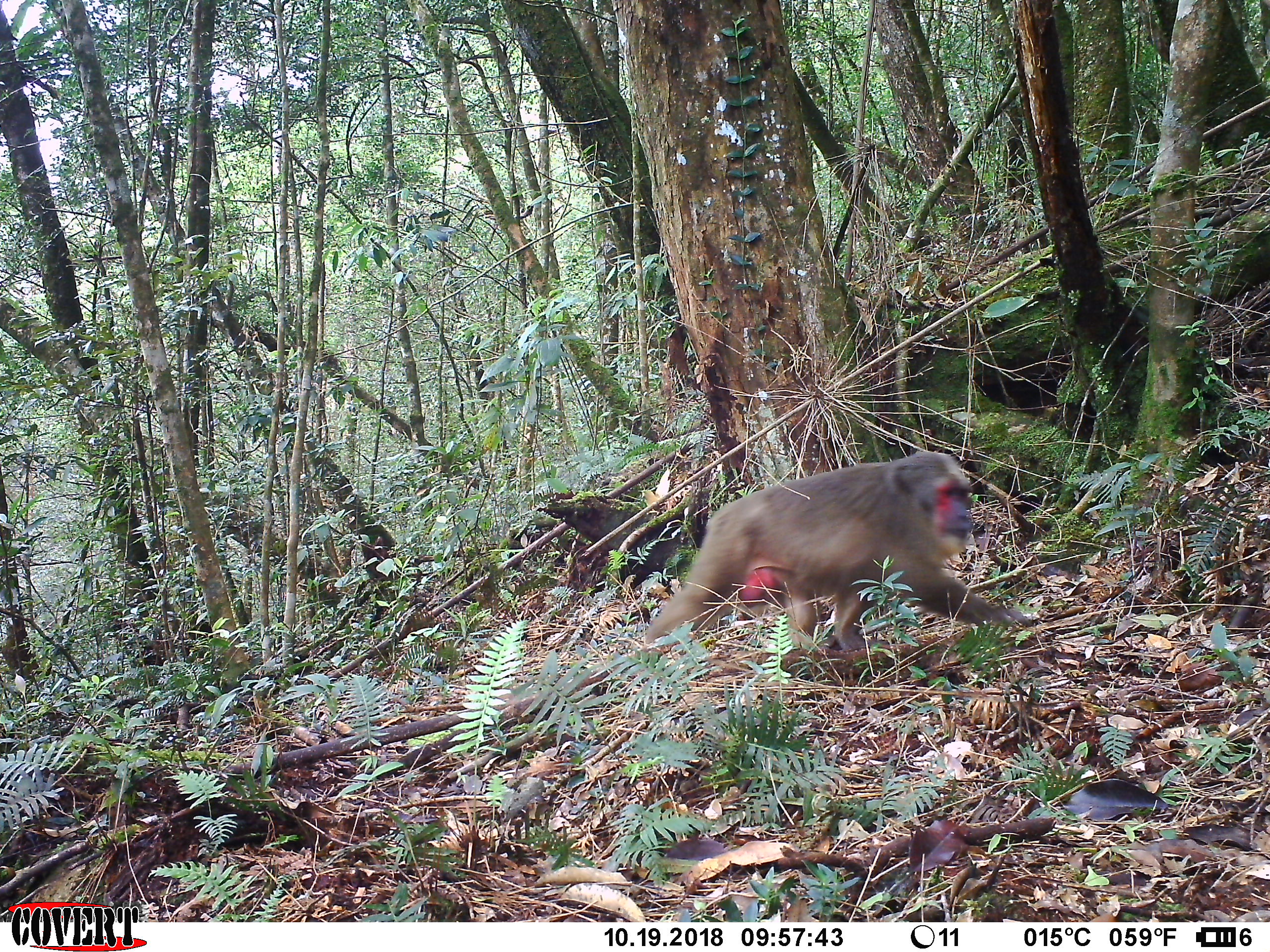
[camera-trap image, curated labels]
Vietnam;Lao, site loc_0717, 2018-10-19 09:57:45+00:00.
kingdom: Animalia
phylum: Chordata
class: Mammalia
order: Primates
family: Cercopithecidae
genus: Macaca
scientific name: Macaca arctoides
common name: stump-tailed macaque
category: stump tailed macaque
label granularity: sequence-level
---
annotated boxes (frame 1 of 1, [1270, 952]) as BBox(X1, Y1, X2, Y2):
stump tailed macaque: BBox(642, 449, 1033, 649)